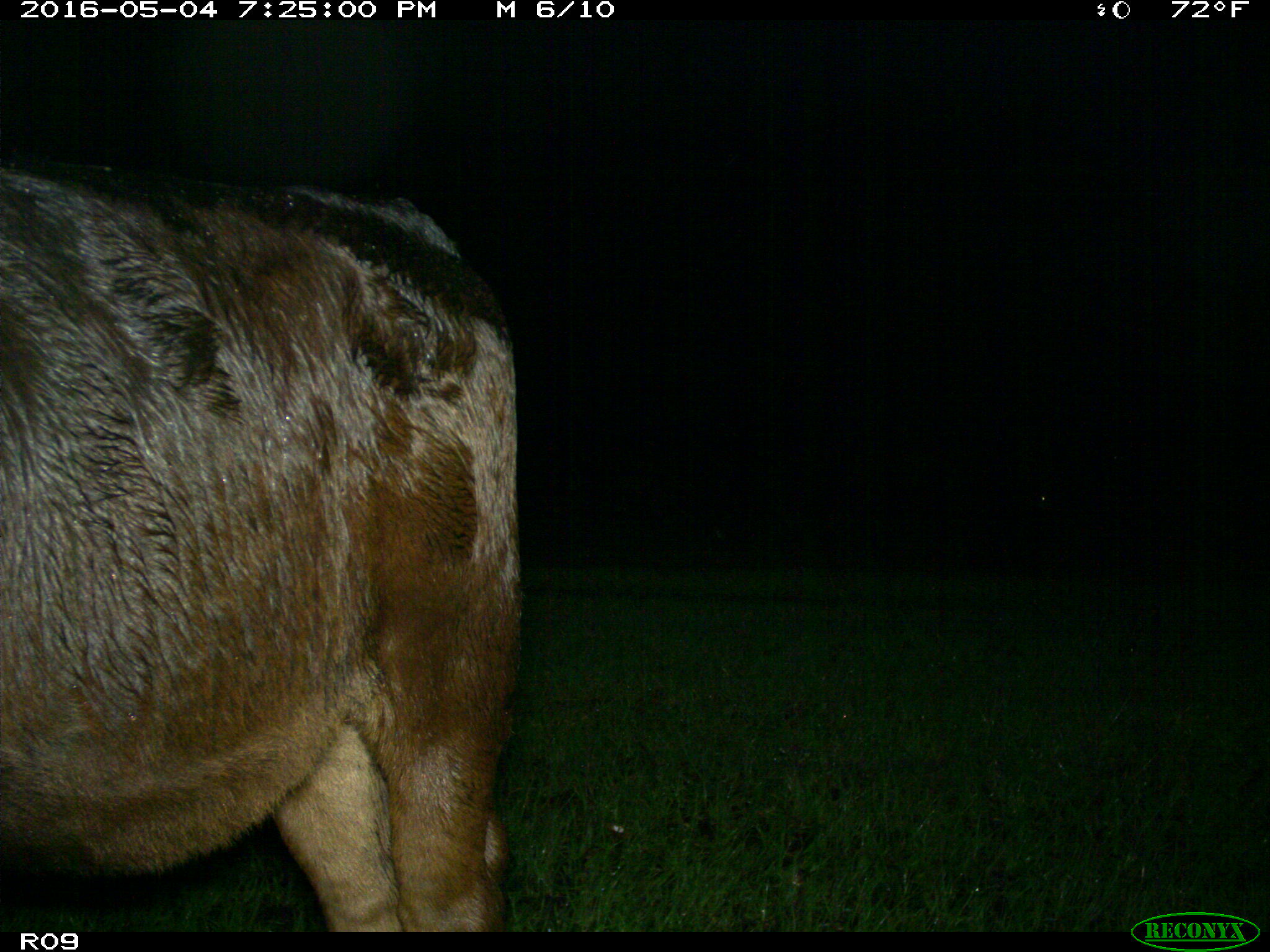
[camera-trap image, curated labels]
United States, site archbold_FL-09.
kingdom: Animalia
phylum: Chordata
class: Mammalia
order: Artiodactyla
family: Bovidae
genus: Bos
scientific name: Bos taurus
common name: domestic cow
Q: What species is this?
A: Bos taurus (domestic cow).